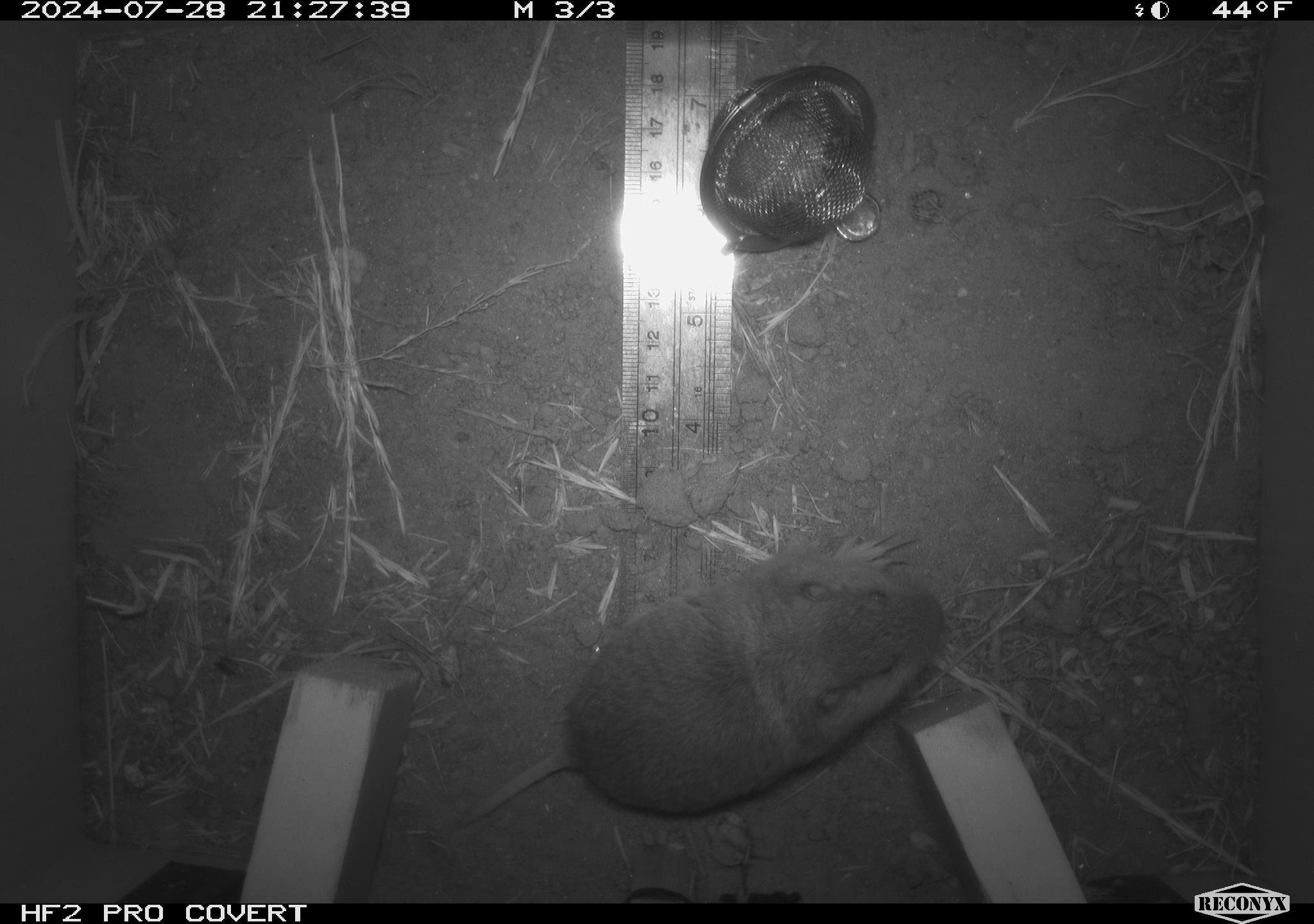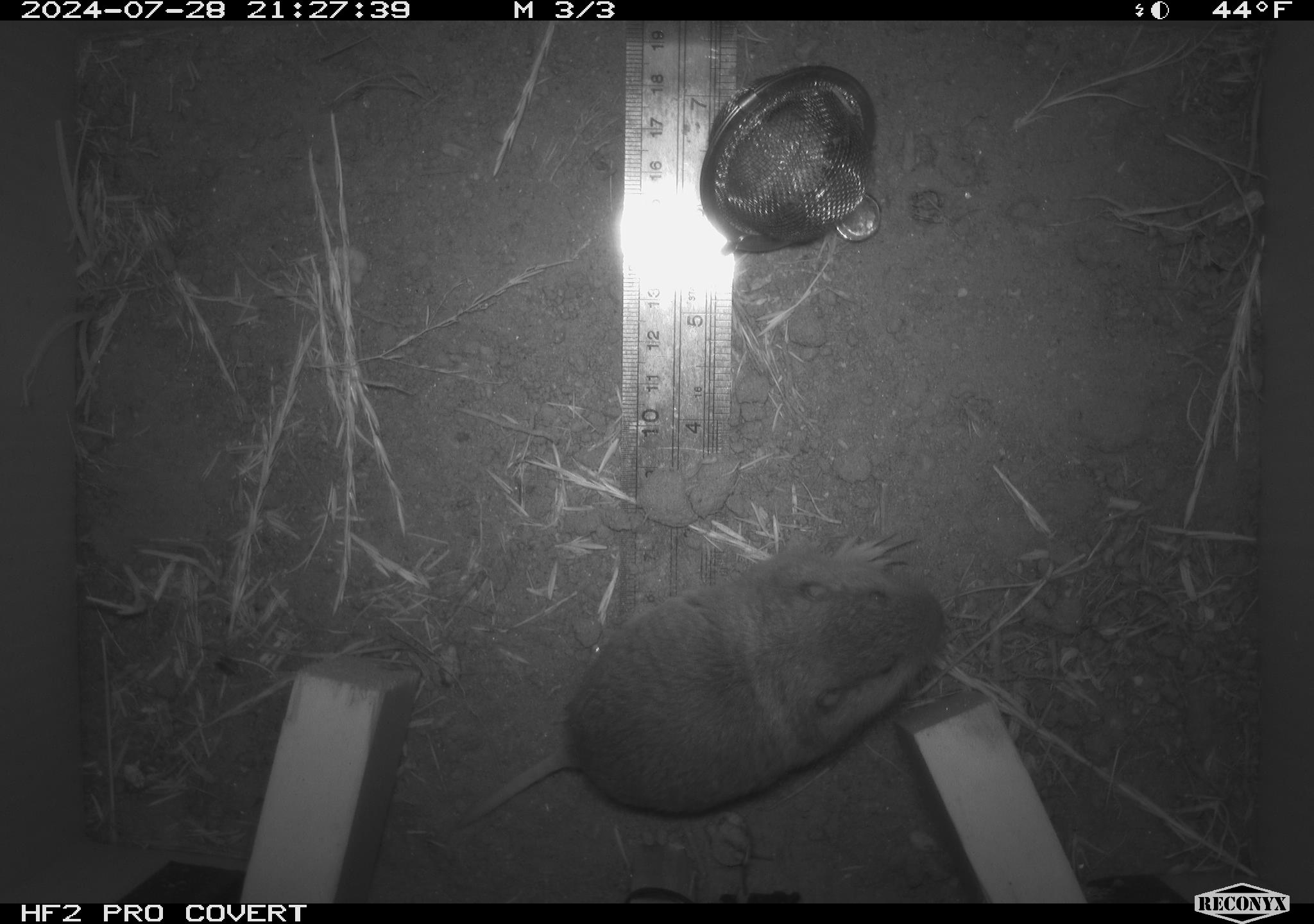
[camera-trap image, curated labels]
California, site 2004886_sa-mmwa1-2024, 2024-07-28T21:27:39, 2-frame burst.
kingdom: Animalia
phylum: Chordata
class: Mammalia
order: Rodentia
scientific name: Rodentia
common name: mouse species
Mouse species (Rodentia).